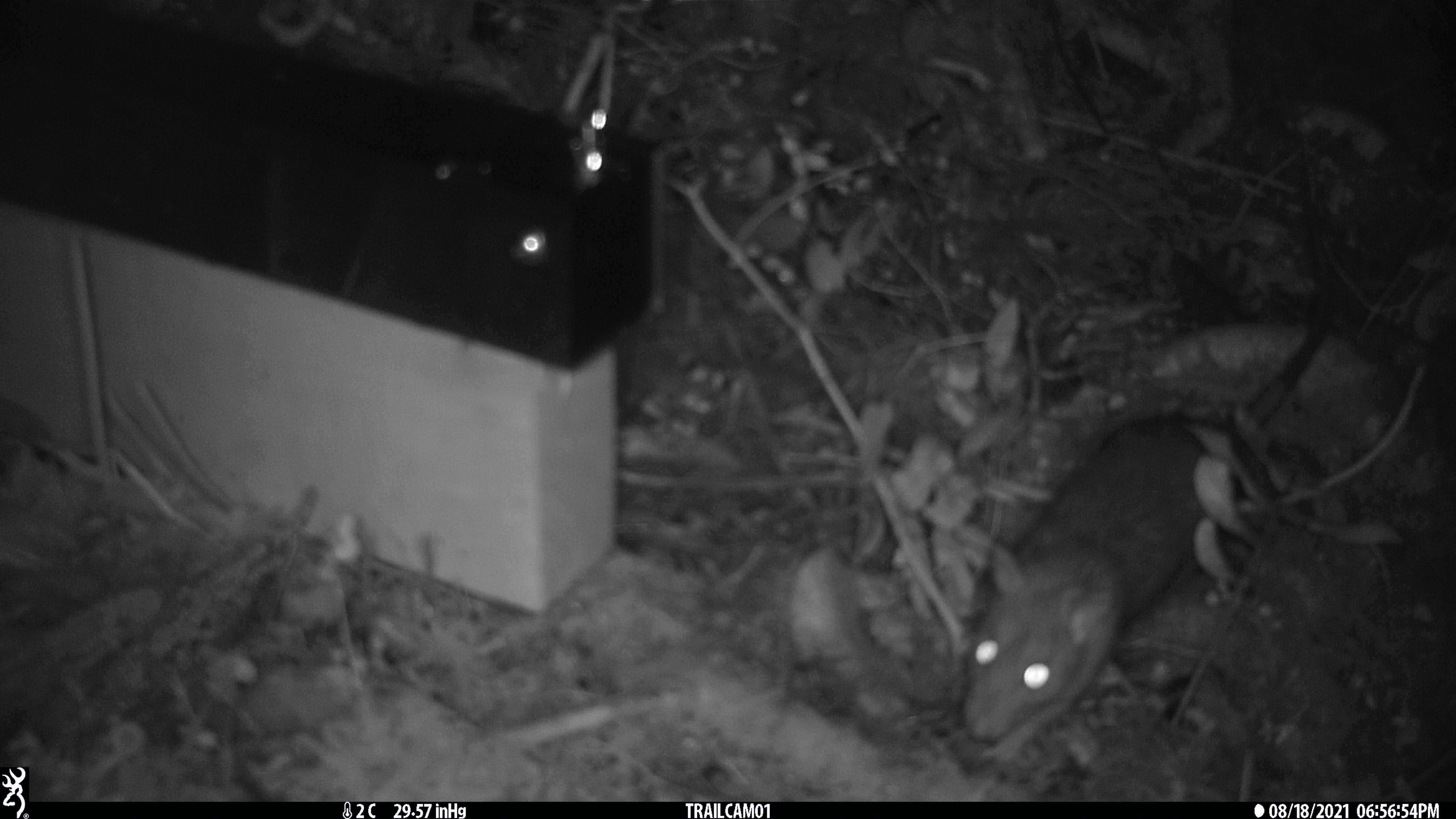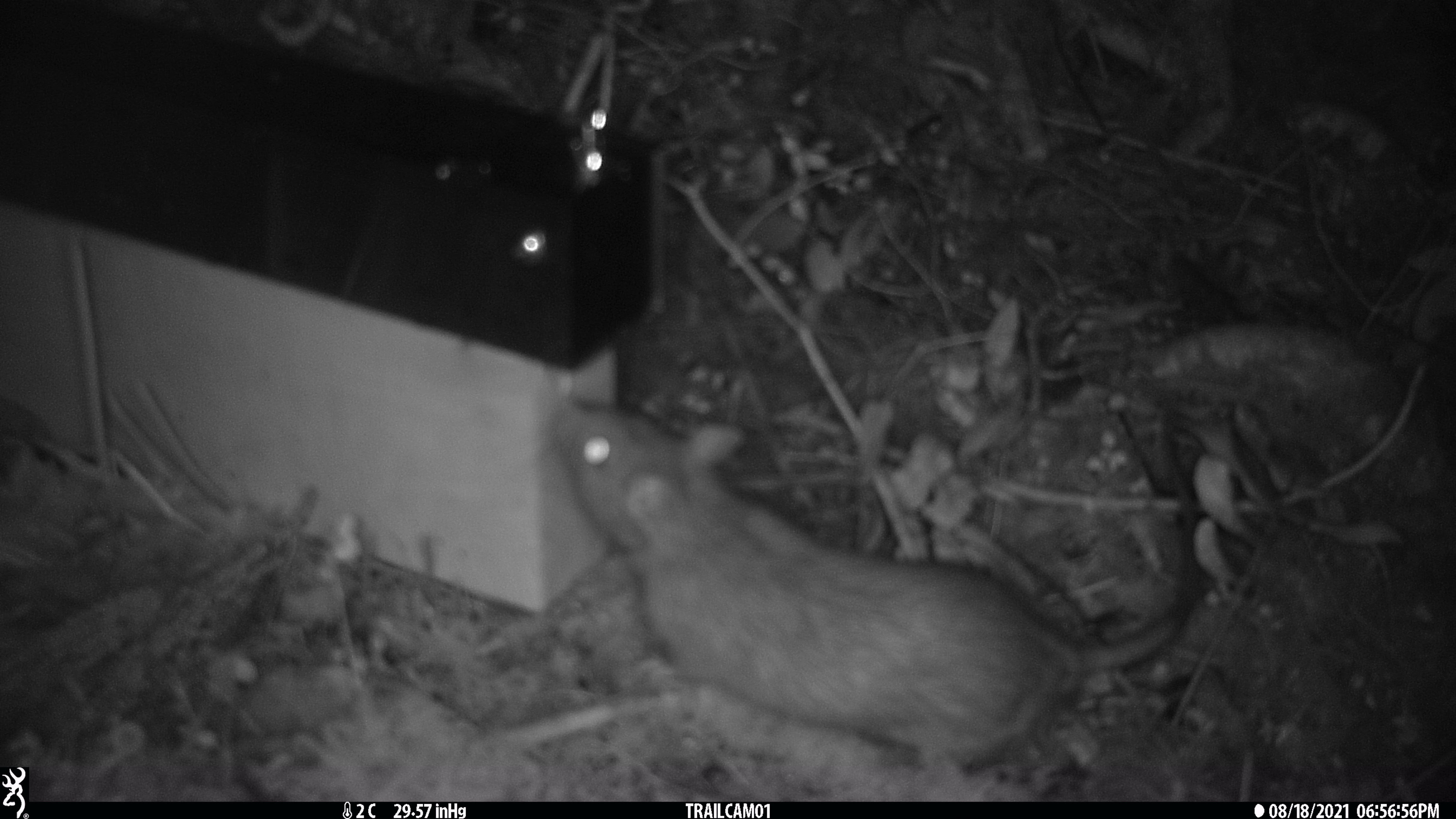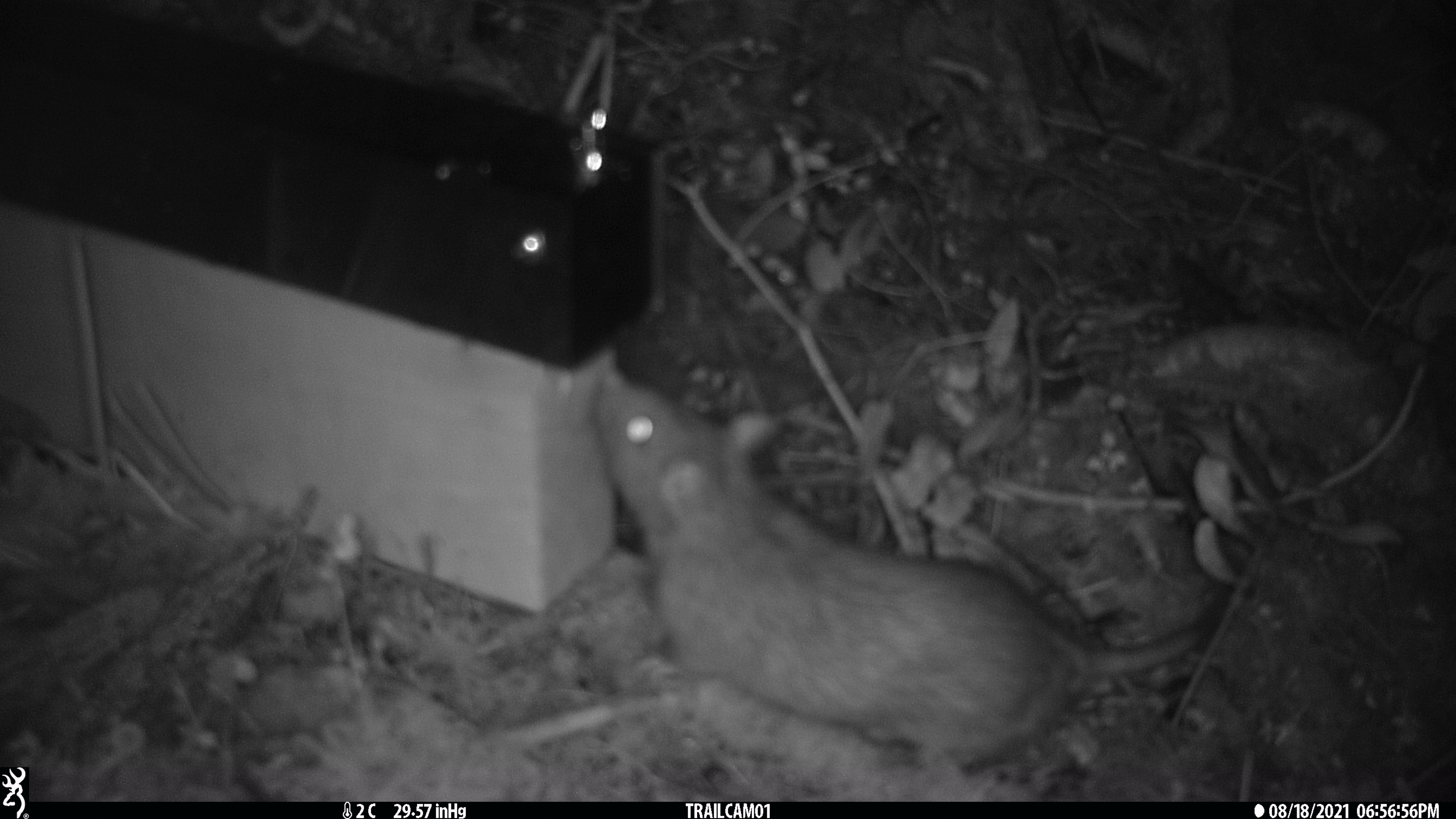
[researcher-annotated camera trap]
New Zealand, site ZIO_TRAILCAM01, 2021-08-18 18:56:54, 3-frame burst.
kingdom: Animalia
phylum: Chordata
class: Mammalia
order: Rodentia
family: Muridae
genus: Rattus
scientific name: Rattus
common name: rat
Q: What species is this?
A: Rat (Rattus).